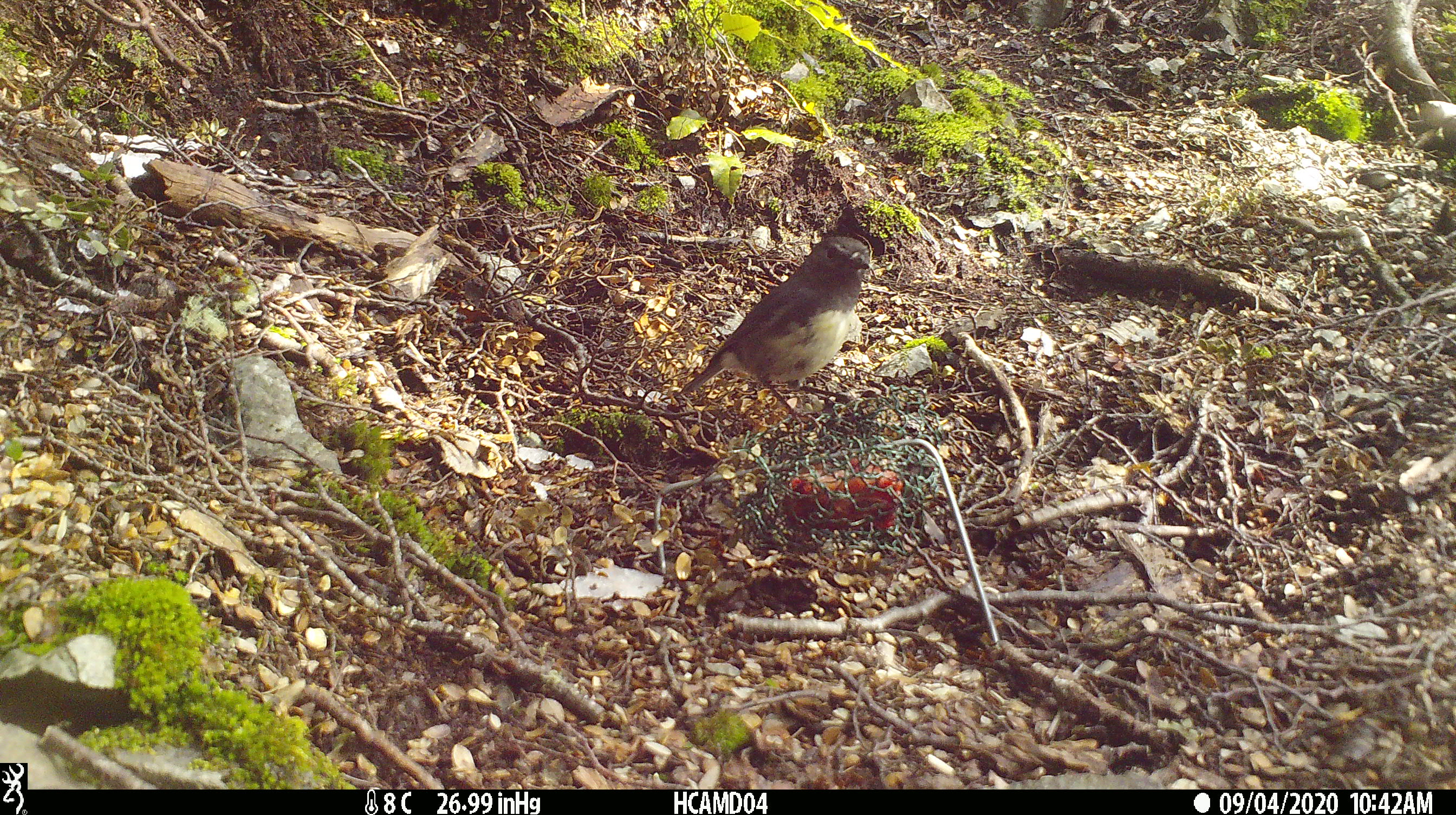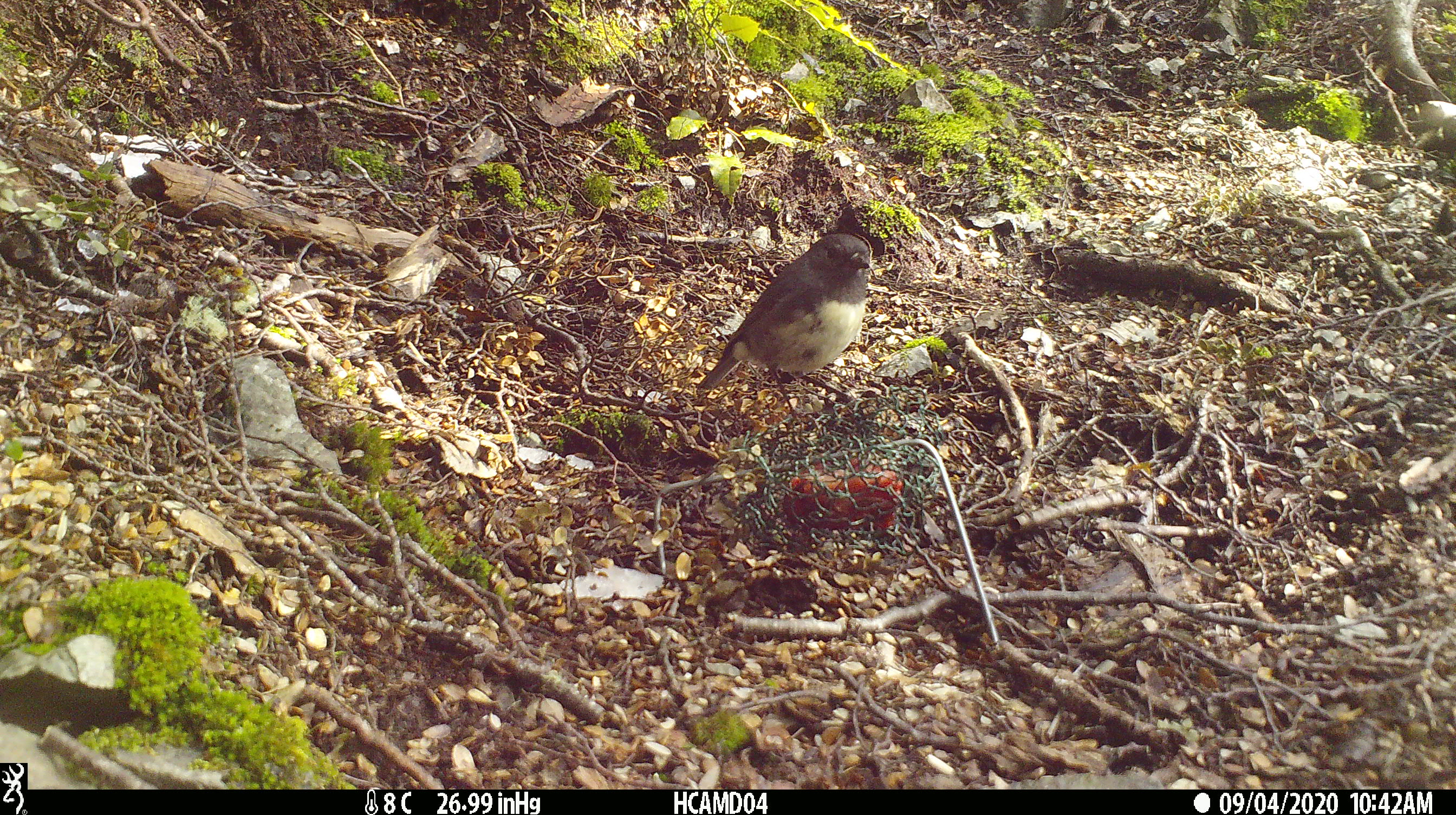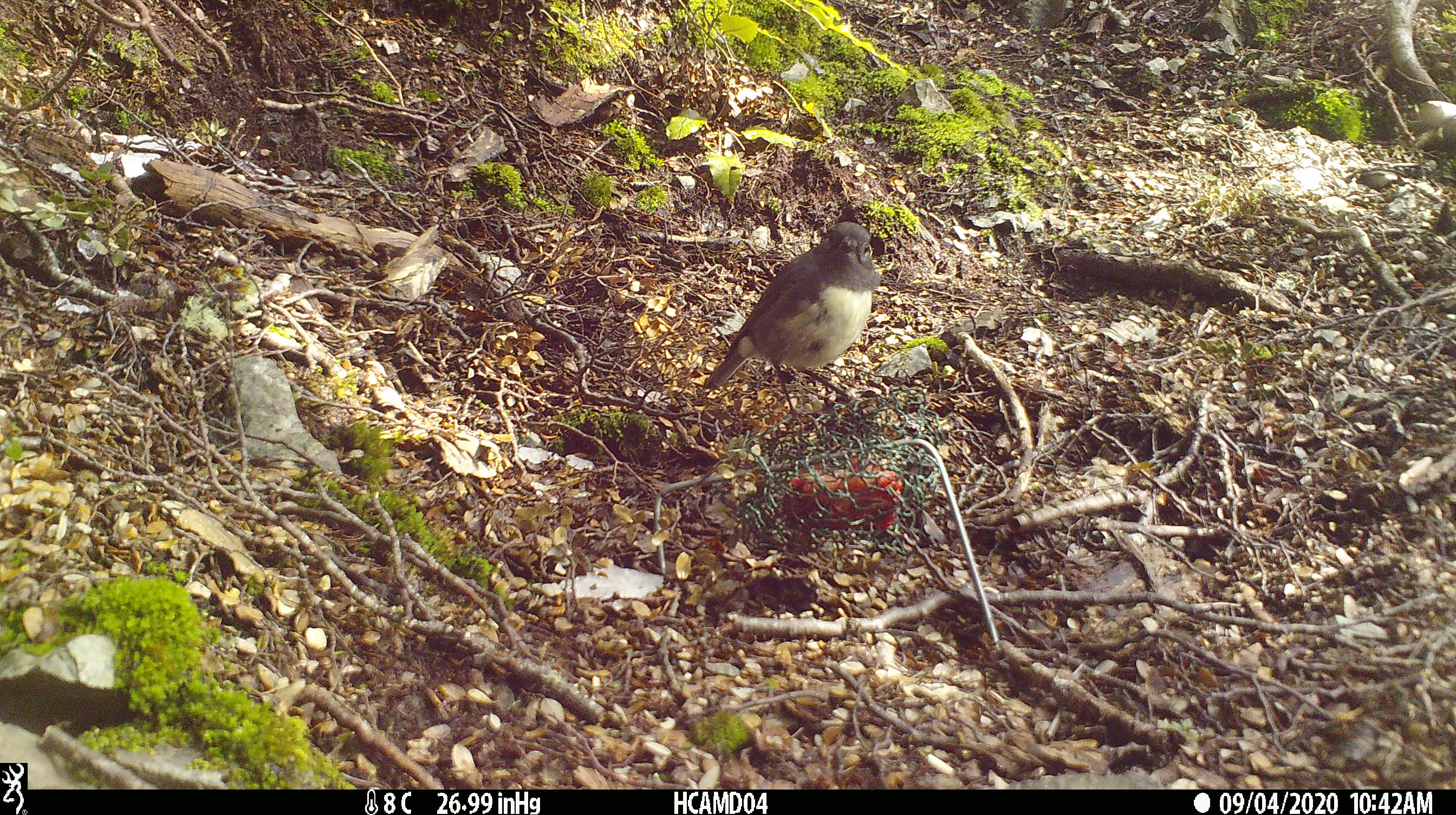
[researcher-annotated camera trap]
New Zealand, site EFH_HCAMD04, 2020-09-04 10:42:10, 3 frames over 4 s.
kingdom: Animalia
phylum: Chordata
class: Aves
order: Passeriformes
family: Petroicidae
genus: Petroica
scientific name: Petroica australis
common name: new zealand robin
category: robin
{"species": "robin (new zealand robin) (Petroica australis)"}